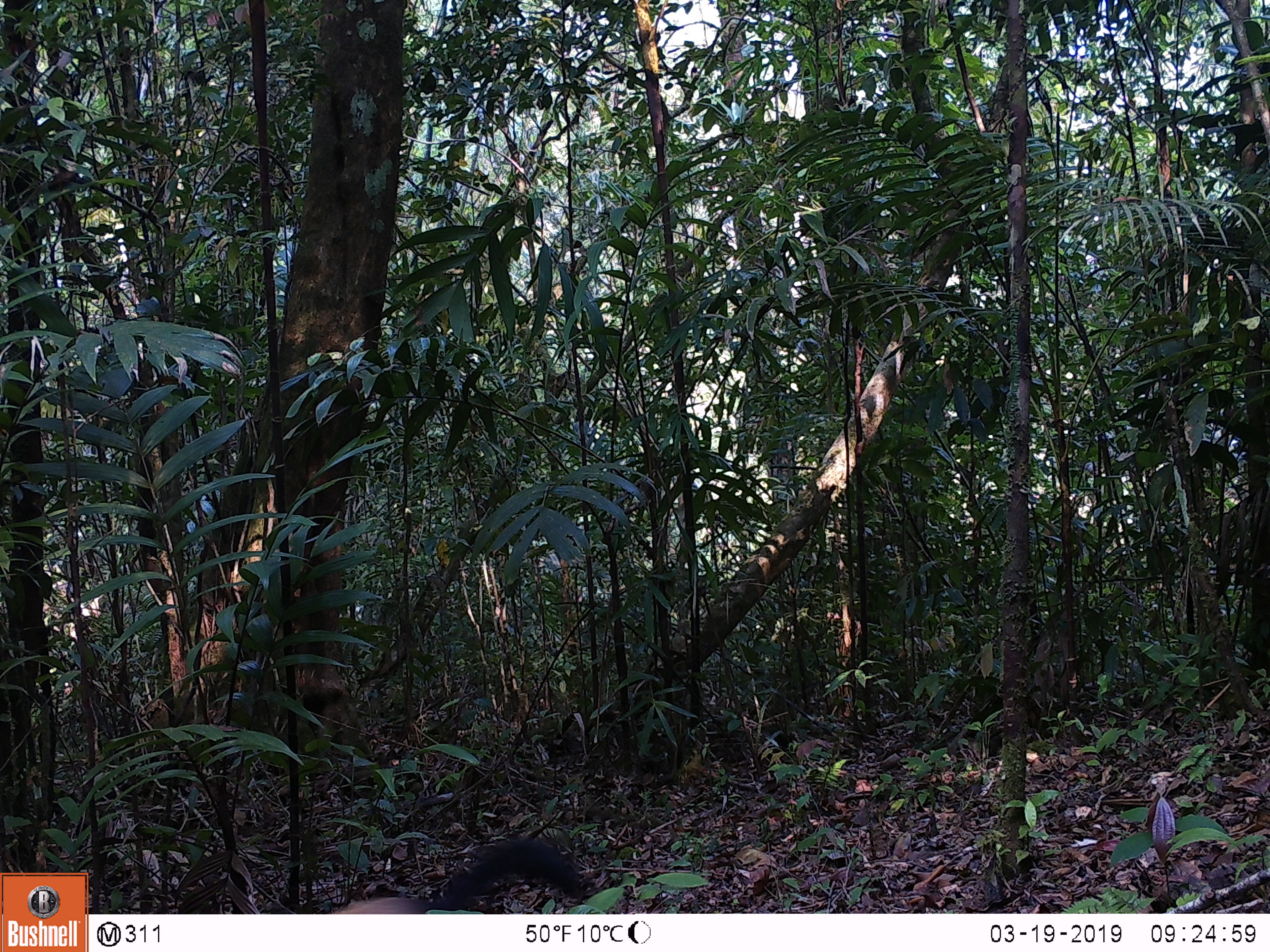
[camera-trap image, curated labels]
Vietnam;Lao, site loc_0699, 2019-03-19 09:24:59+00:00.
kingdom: Animalia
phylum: Chordata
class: Mammalia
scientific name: Mammalia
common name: mammal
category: unidentified small mammal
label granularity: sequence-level